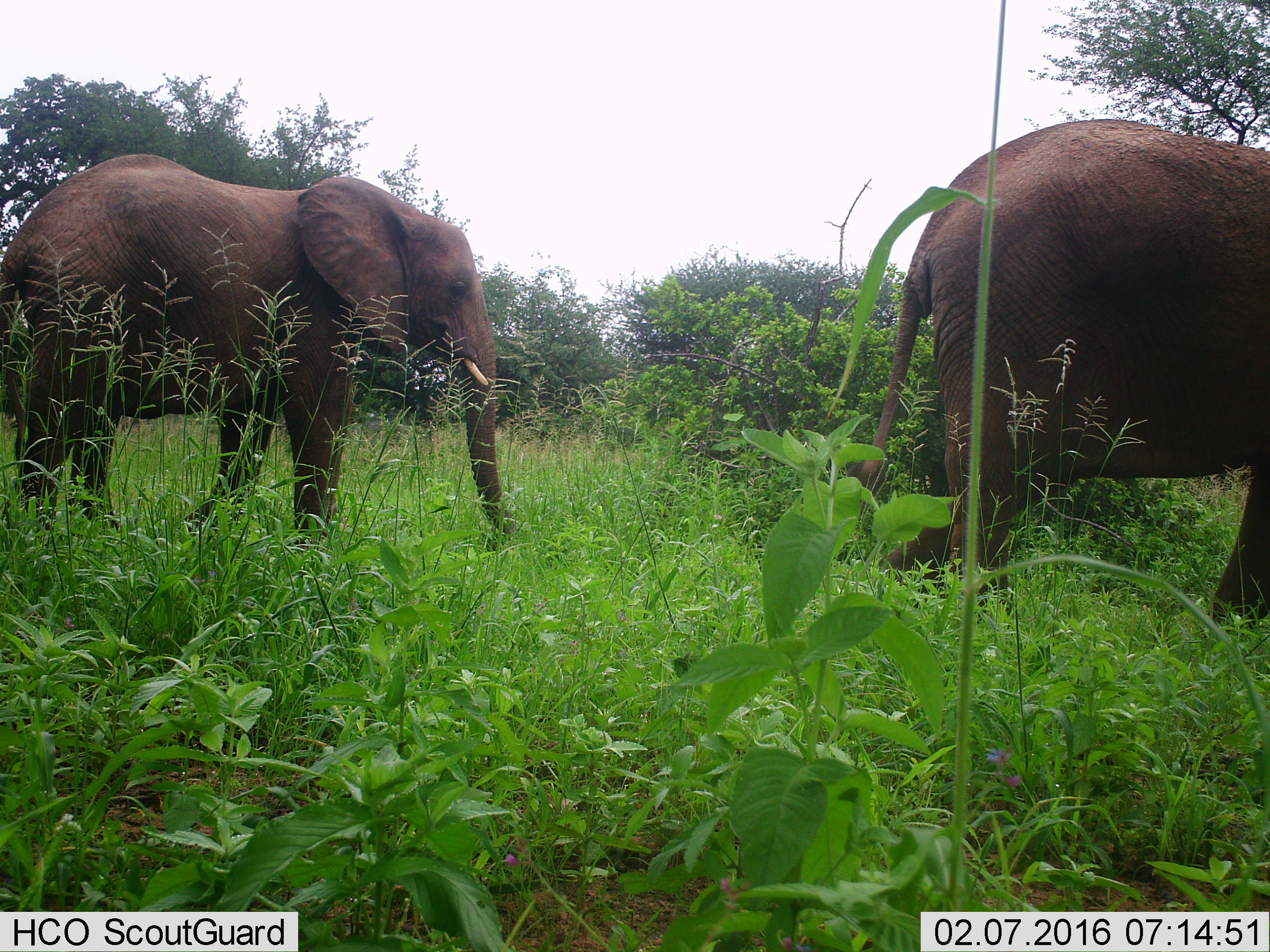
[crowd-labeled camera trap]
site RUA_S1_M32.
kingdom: Animalia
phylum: Chordata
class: Mammalia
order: Proboscidea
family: Elephantidae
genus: Loxodonta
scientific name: Loxodonta africana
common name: african bush elephant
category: elephant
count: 2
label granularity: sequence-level